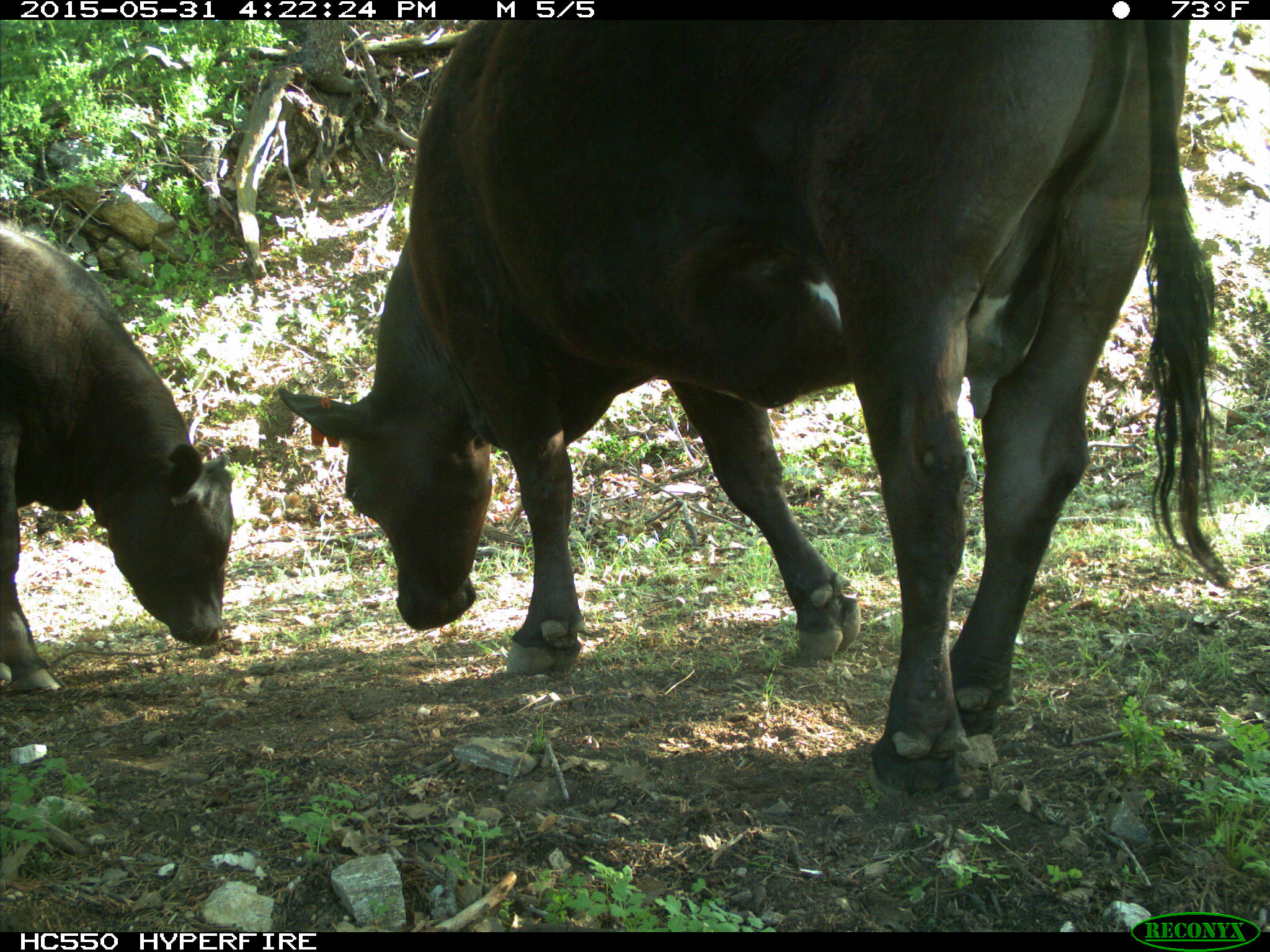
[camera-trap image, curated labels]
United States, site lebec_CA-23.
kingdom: Animalia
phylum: Chordata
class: Mammalia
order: Artiodactyla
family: Bovidae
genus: Bos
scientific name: Bos taurus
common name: domestic cow